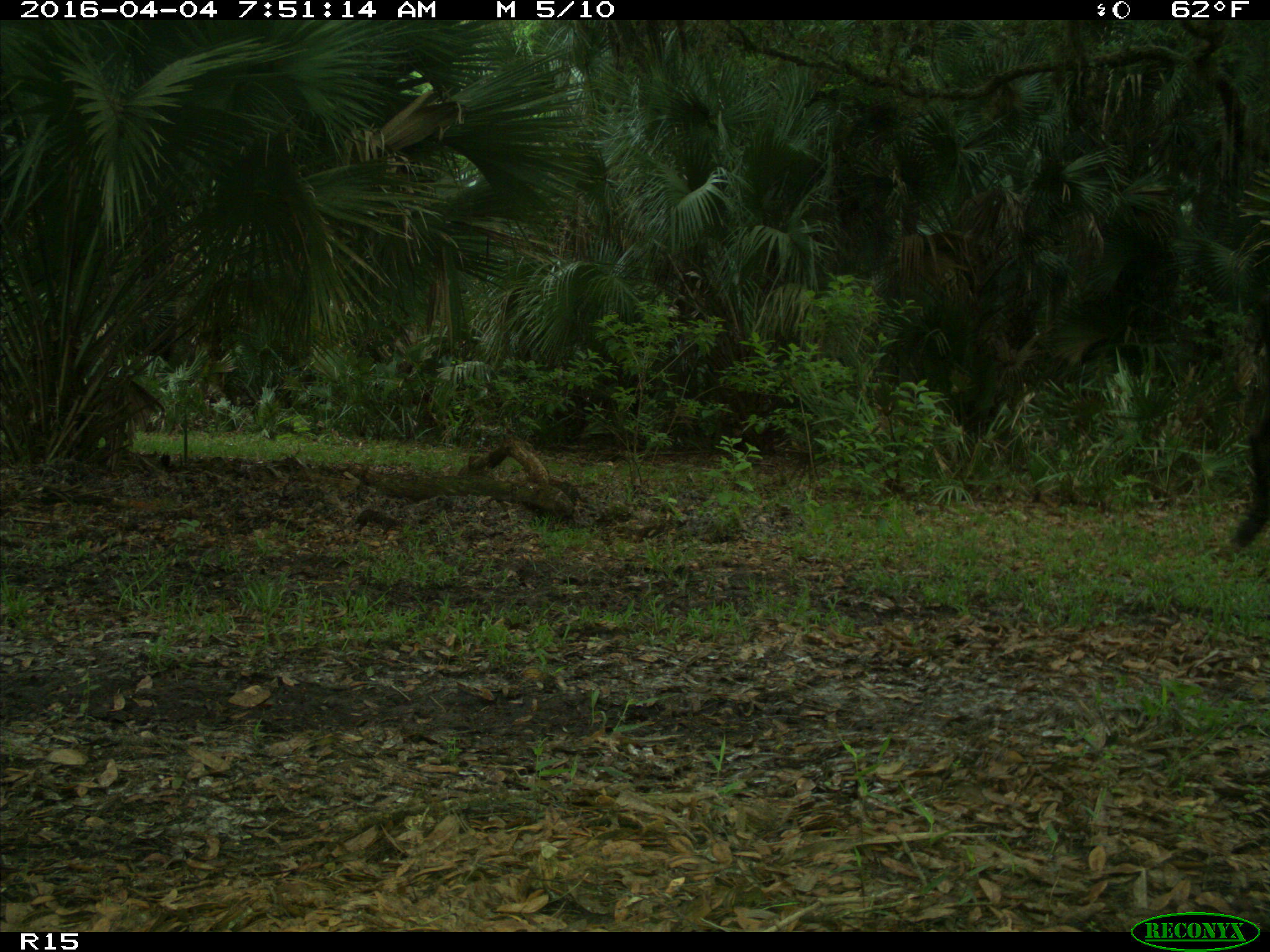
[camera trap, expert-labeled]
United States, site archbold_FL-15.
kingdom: Animalia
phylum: Chordata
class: Mammalia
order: Artiodactyla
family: Bovidae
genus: Bos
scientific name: Bos taurus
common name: domestic cow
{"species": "Bos taurus (domestic cow)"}